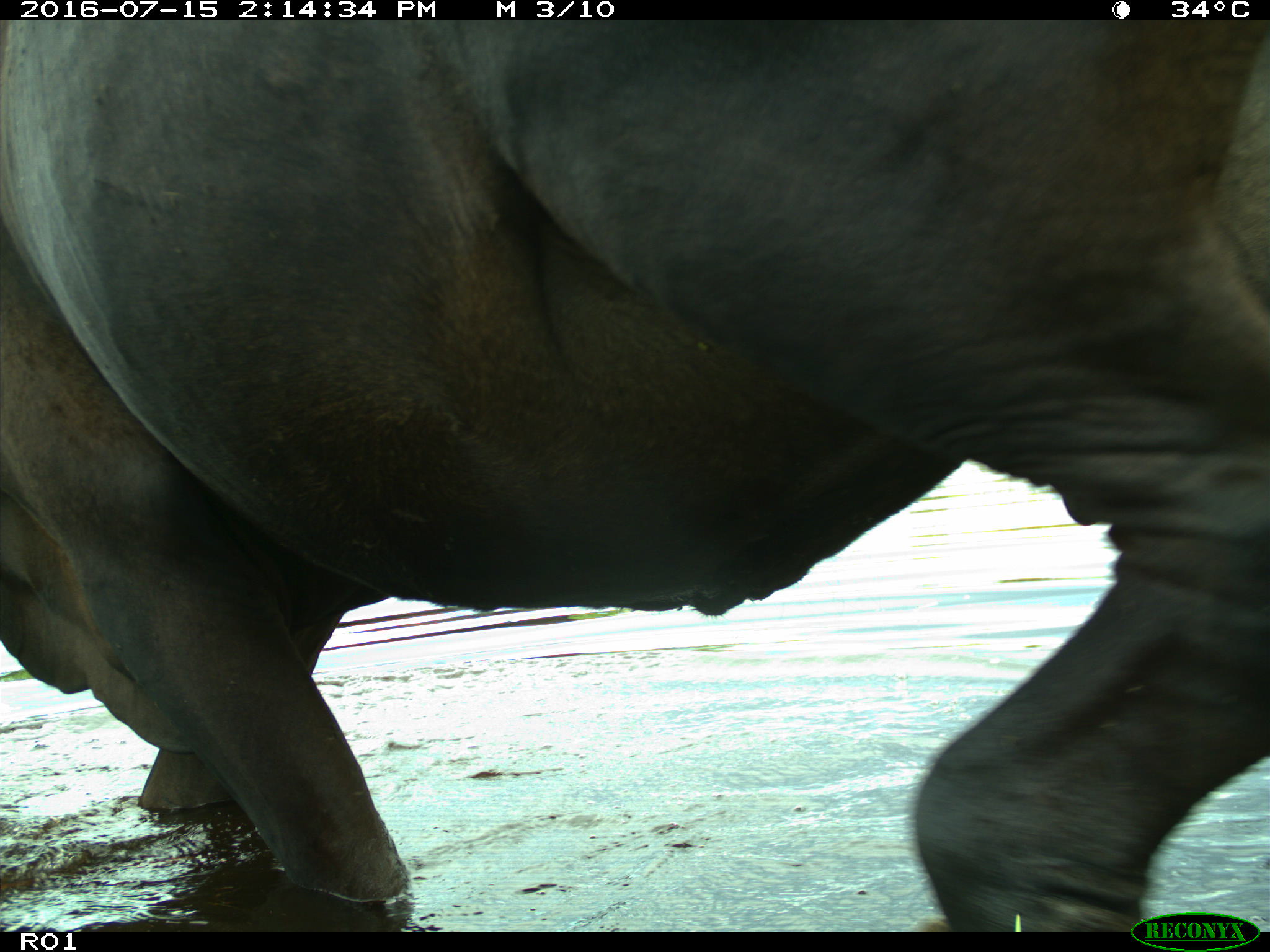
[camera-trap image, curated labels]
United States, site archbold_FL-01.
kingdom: Animalia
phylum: Chordata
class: Mammalia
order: Artiodactyla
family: Bovidae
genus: Bos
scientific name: Bos taurus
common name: domestic cow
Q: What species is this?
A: Bos taurus (domestic cow).